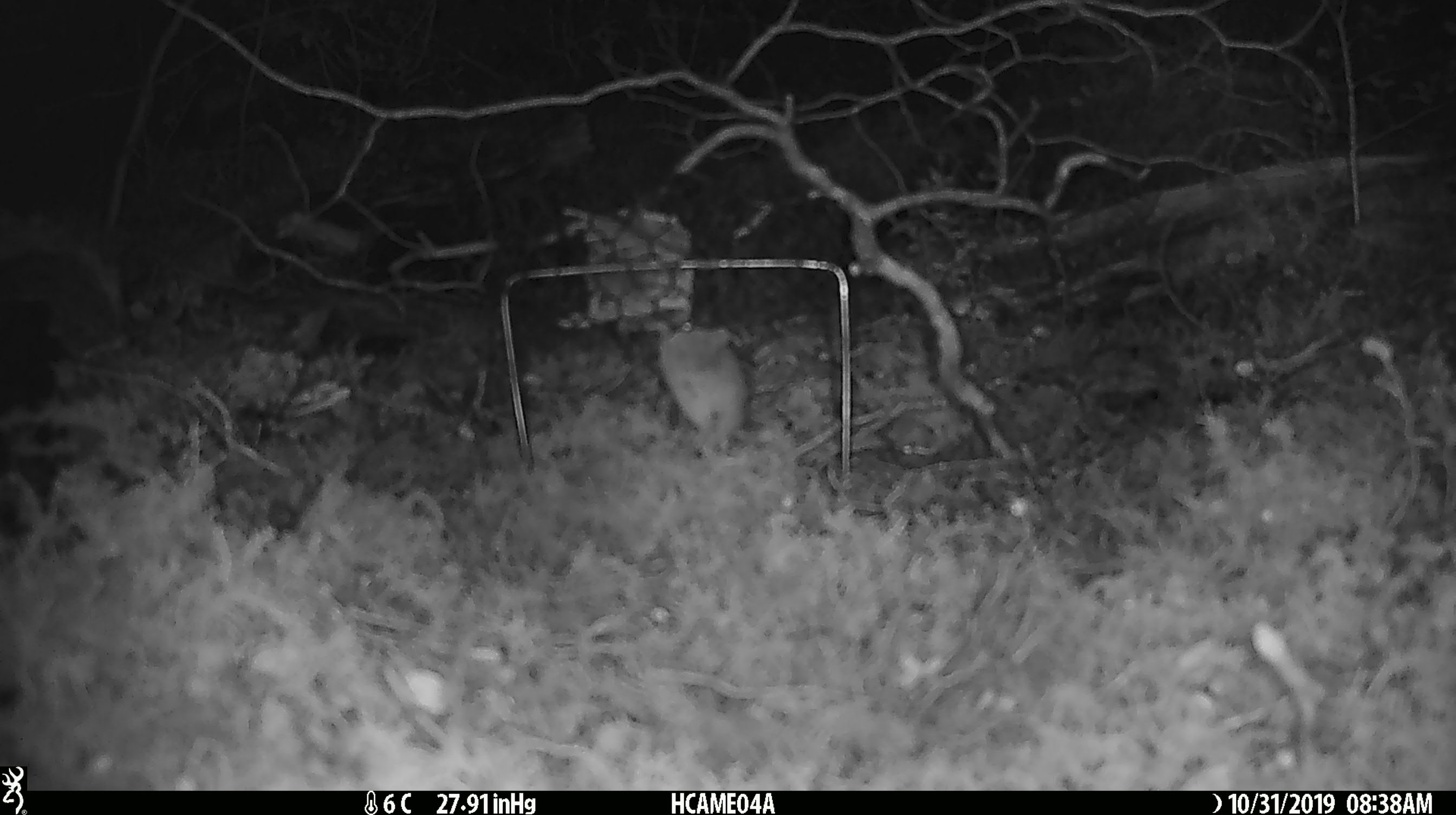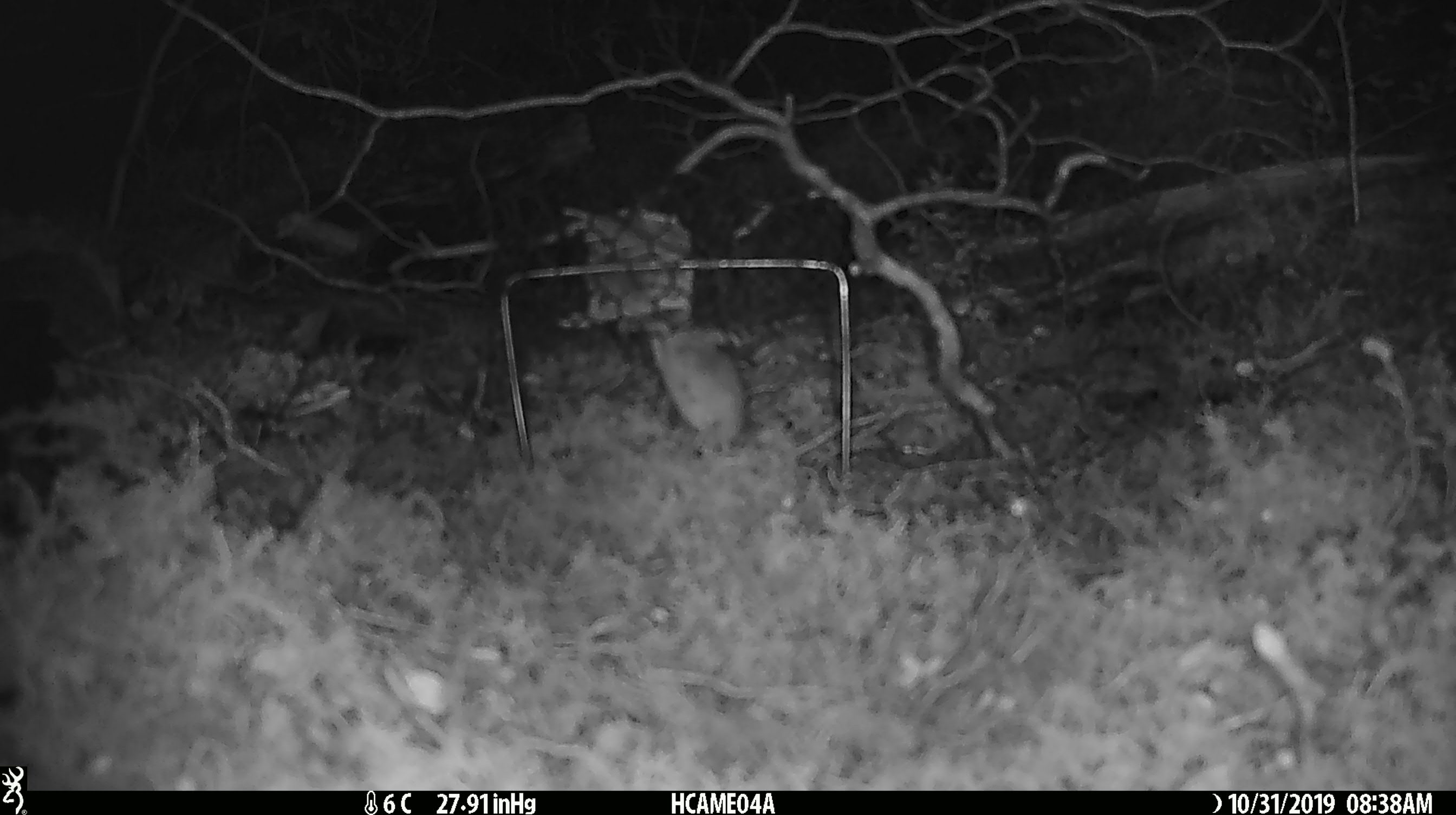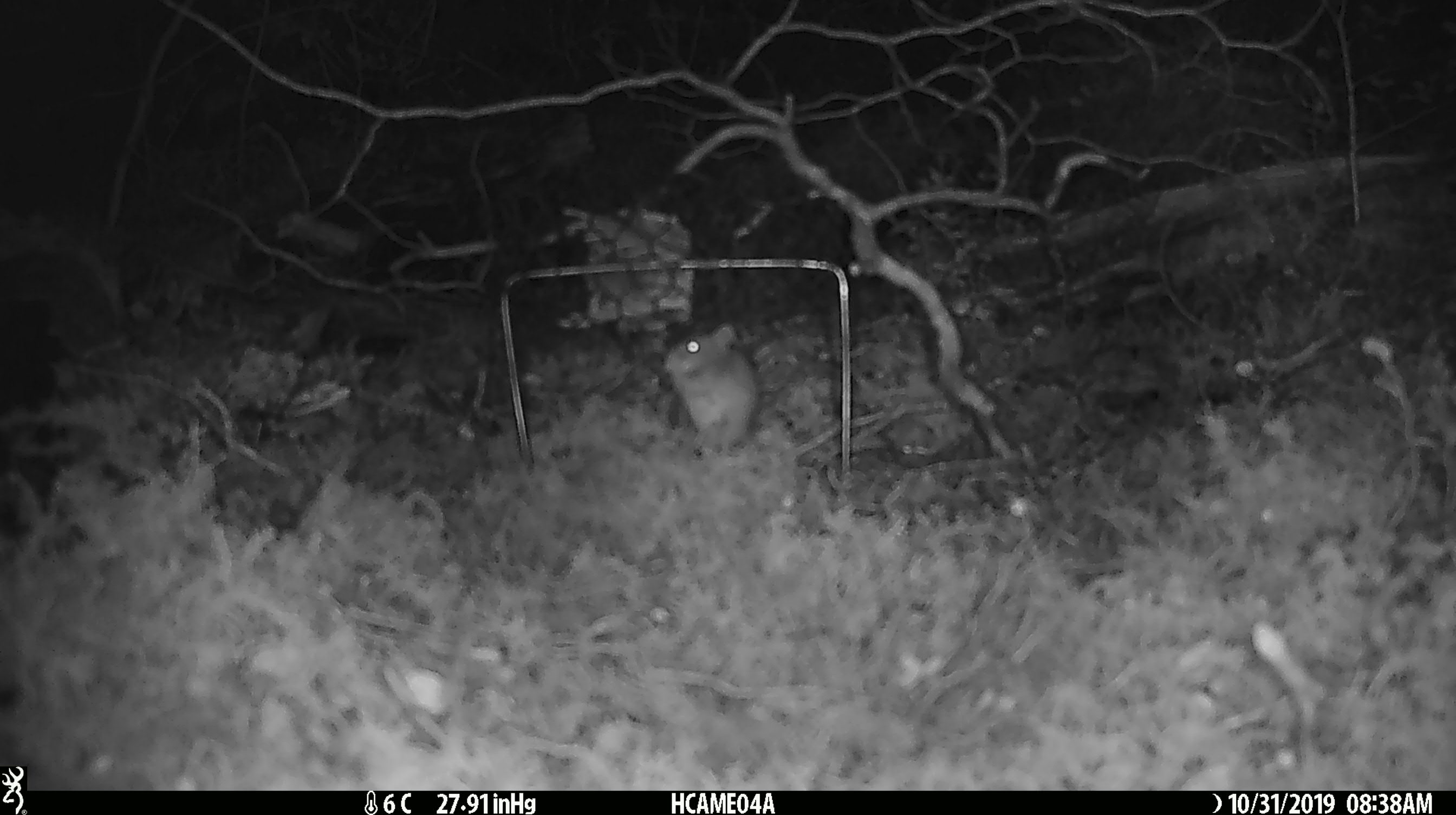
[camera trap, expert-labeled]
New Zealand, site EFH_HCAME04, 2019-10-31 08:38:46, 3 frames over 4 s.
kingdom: Animalia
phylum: Chordata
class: Mammalia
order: Rodentia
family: Muridae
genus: Mus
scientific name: Mus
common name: mouse